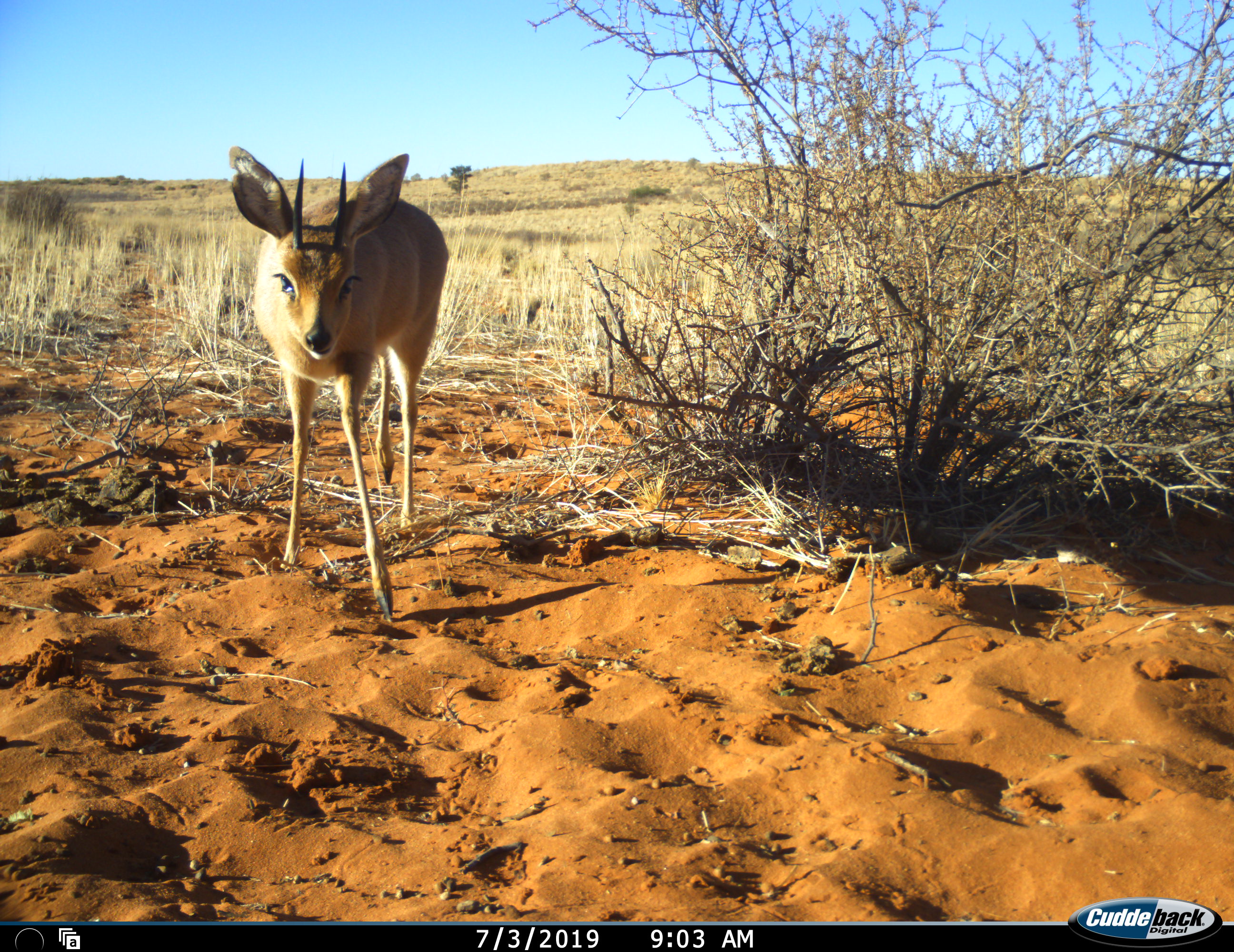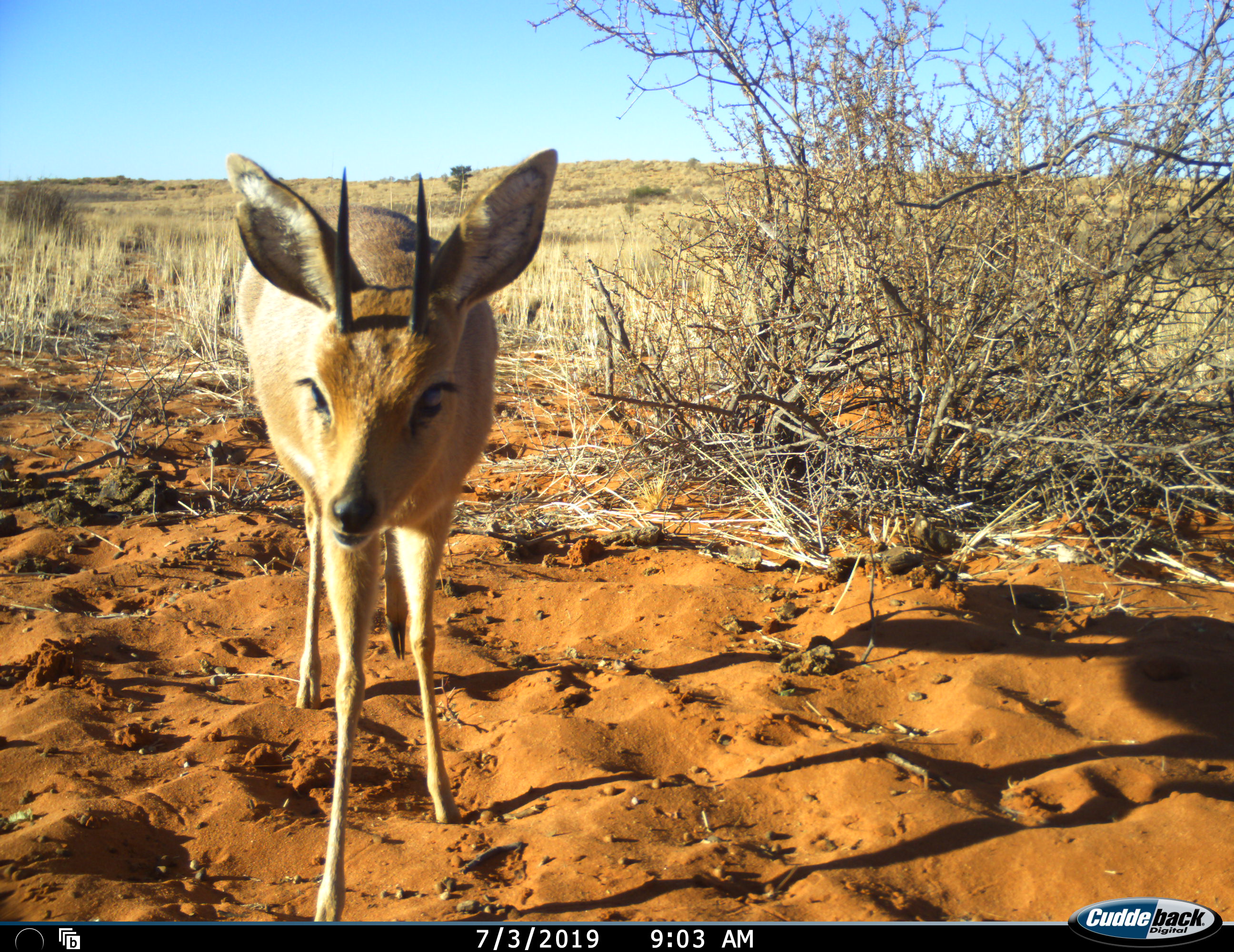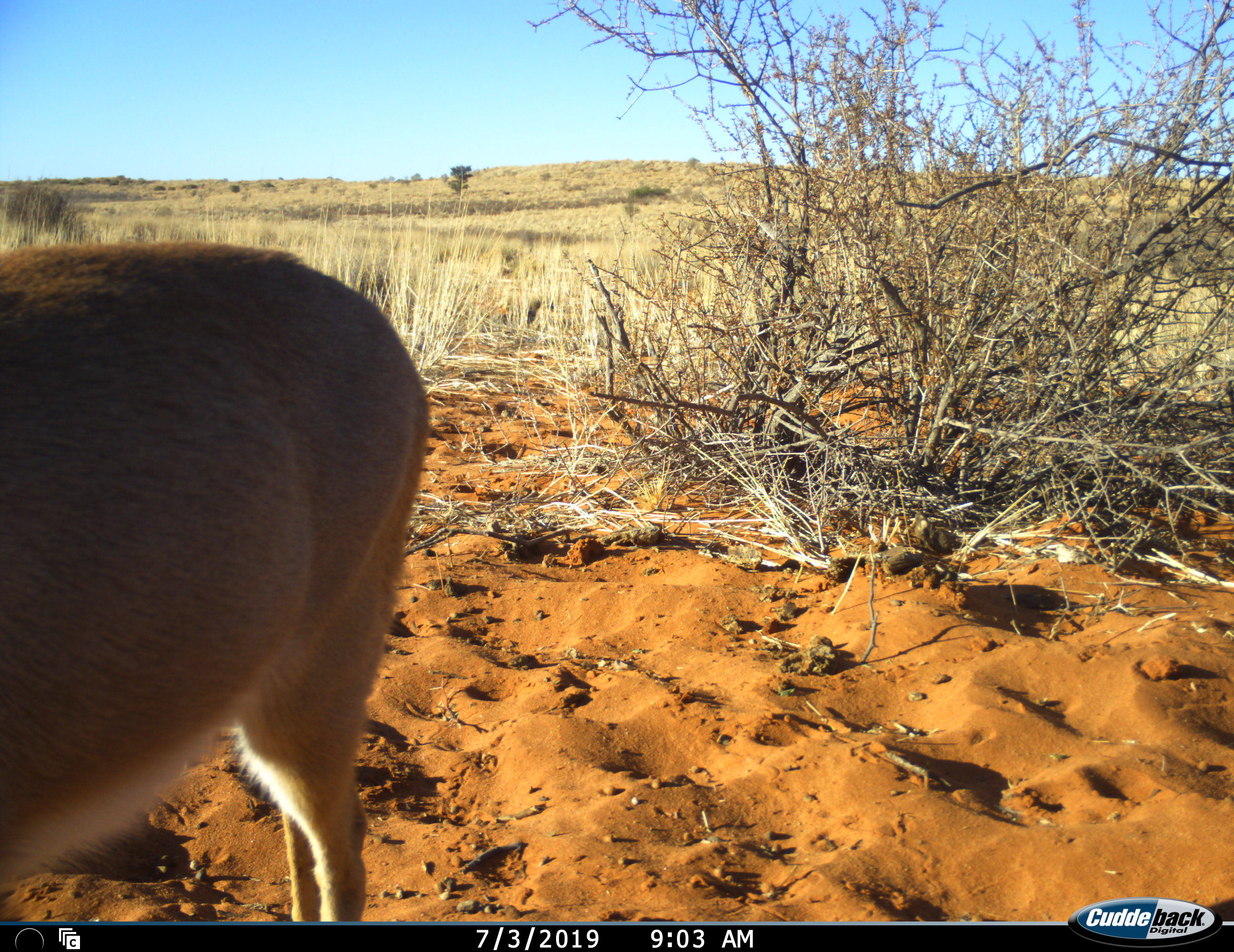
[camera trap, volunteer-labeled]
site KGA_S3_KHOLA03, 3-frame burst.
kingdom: Animalia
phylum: Chordata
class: Mammalia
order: Artiodactyla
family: Bovidae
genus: Raphicerus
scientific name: Raphicerus campestris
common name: steenbok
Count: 1.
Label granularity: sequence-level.